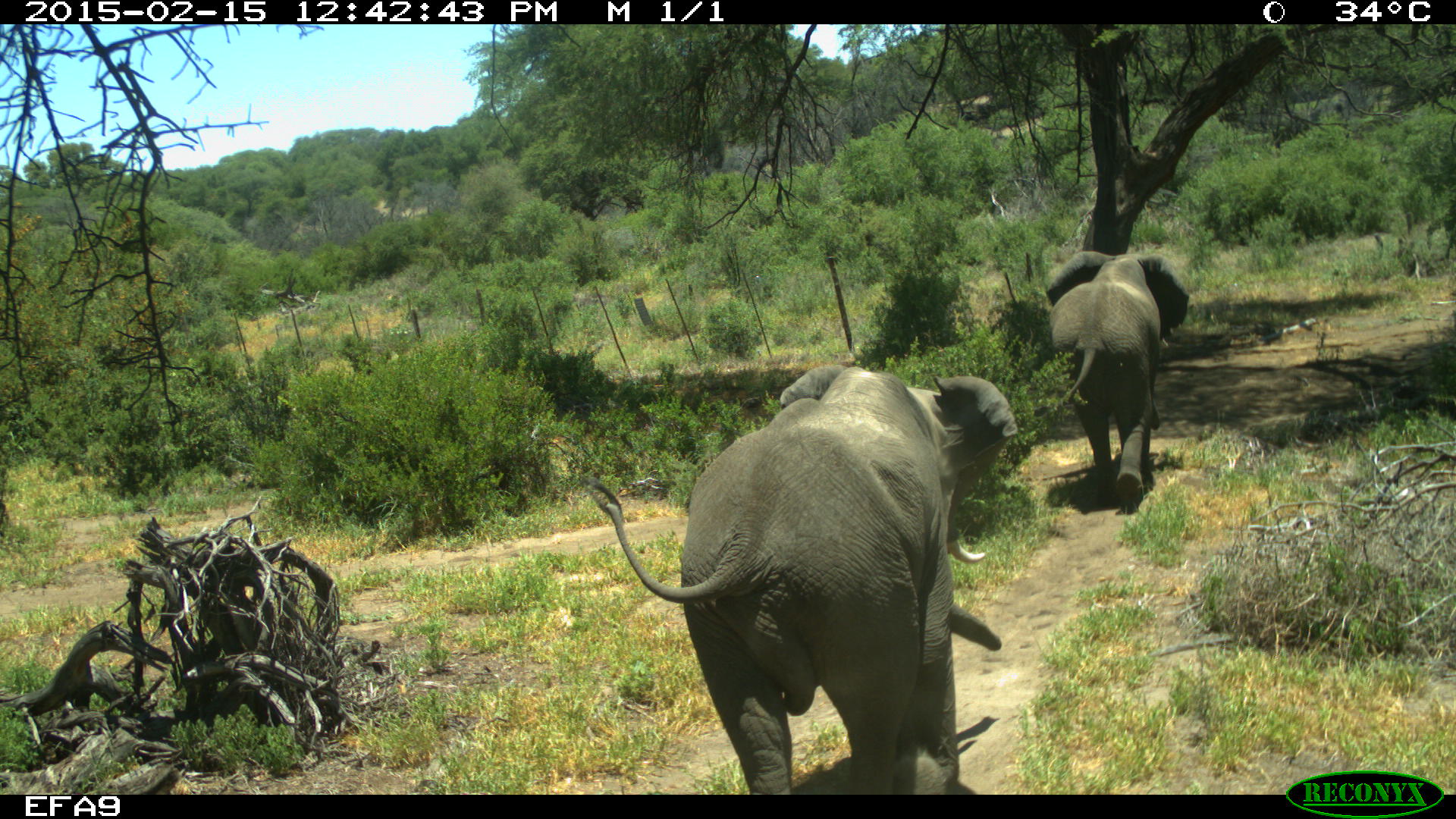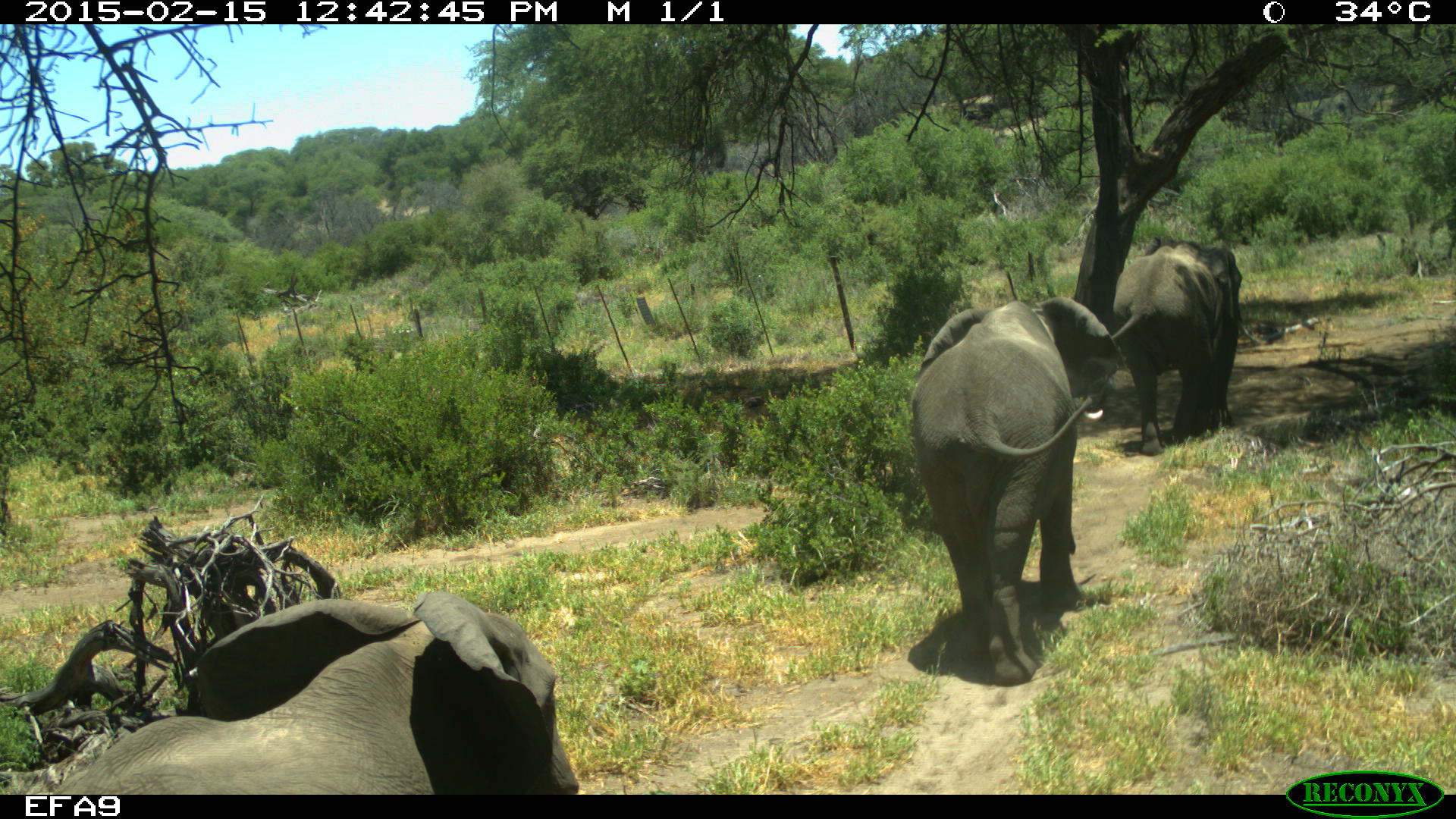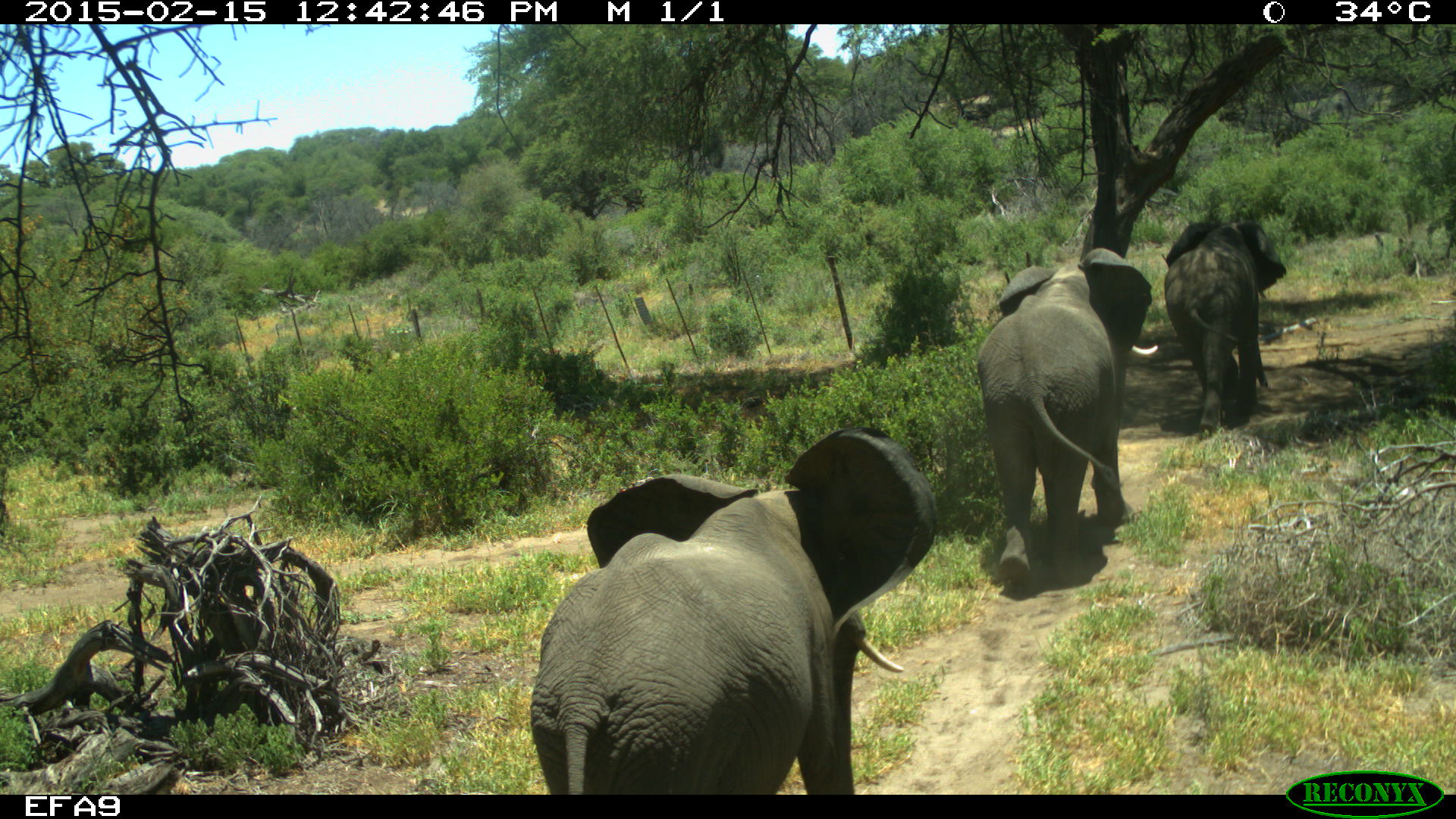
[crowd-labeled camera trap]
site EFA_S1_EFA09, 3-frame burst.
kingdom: Animalia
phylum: Chordata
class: Mammalia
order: Proboscidea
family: Elephantidae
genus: Loxodonta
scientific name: Loxodonta africana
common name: african bush elephant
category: elephant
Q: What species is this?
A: Elephant (african bush elephant) (Loxodonta africana).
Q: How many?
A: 3.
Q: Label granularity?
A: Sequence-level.